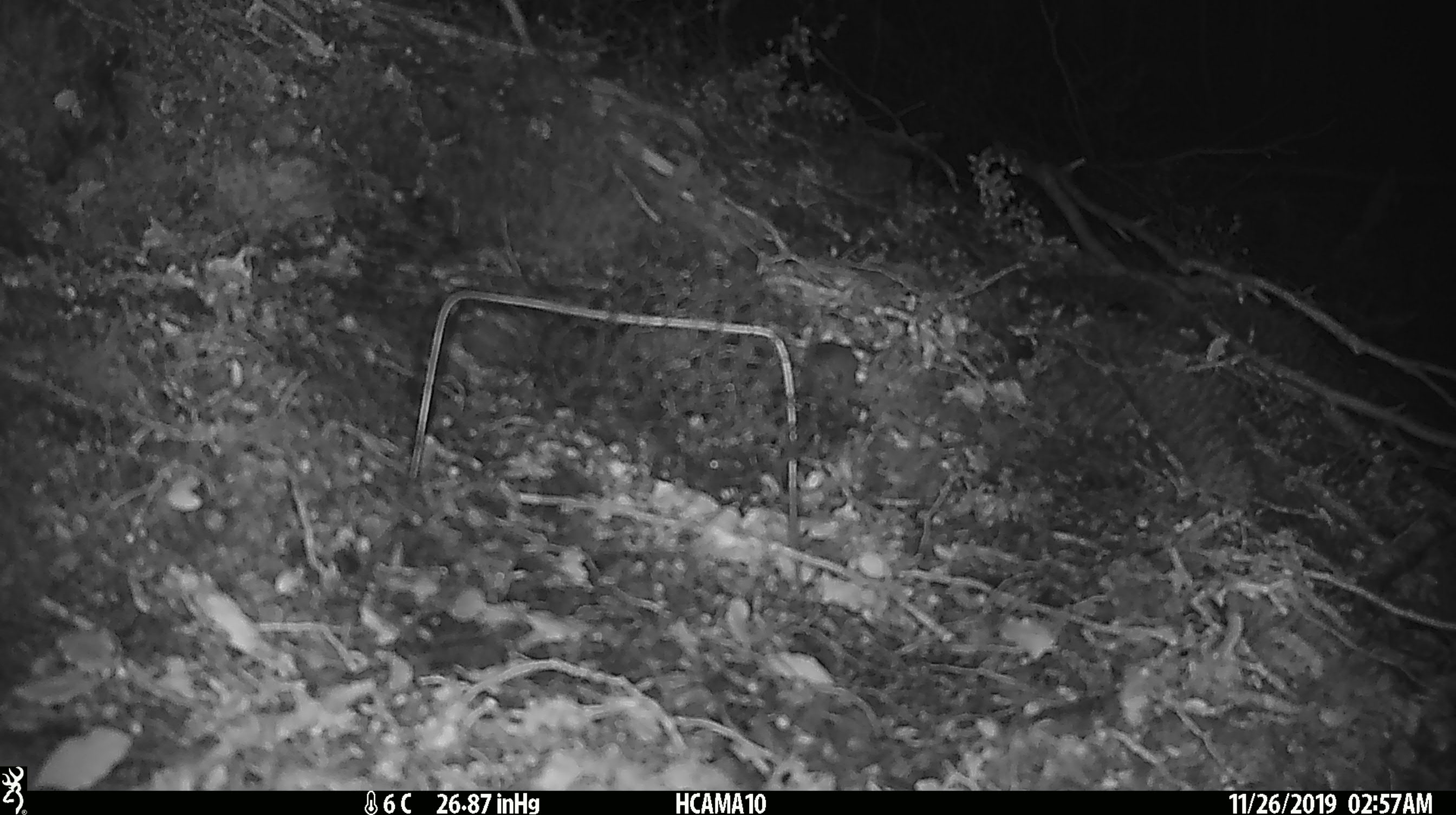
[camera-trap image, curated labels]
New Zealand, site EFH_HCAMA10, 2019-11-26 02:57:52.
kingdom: Animalia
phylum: Chordata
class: Mammalia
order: Rodentia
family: Muridae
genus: Mus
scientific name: Mus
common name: mouse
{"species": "mouse (Mus)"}